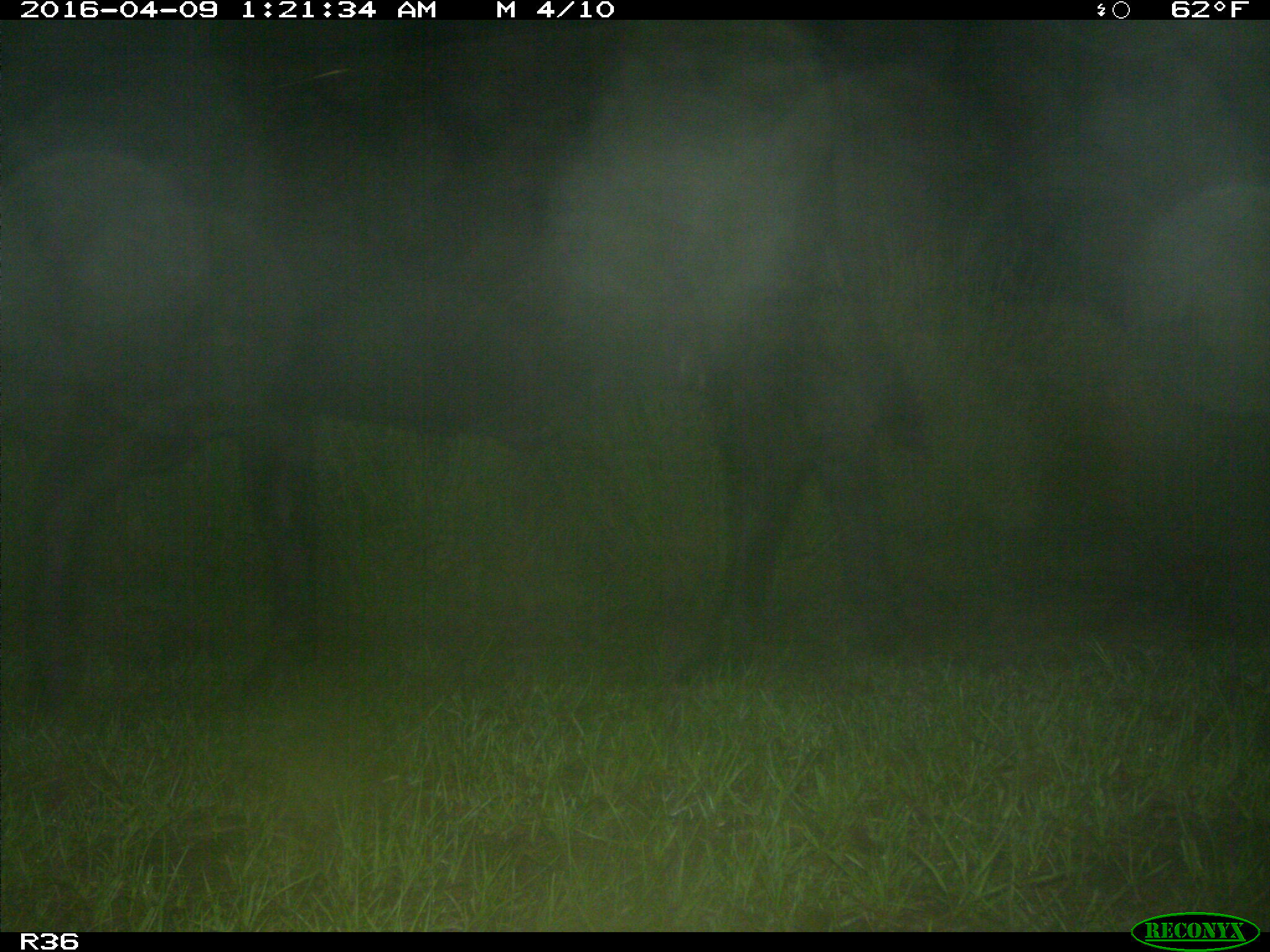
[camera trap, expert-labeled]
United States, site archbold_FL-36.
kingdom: Animalia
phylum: Chordata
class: Mammalia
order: Artiodactyla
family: Bovidae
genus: Bos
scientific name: Bos taurus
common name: domestic cow